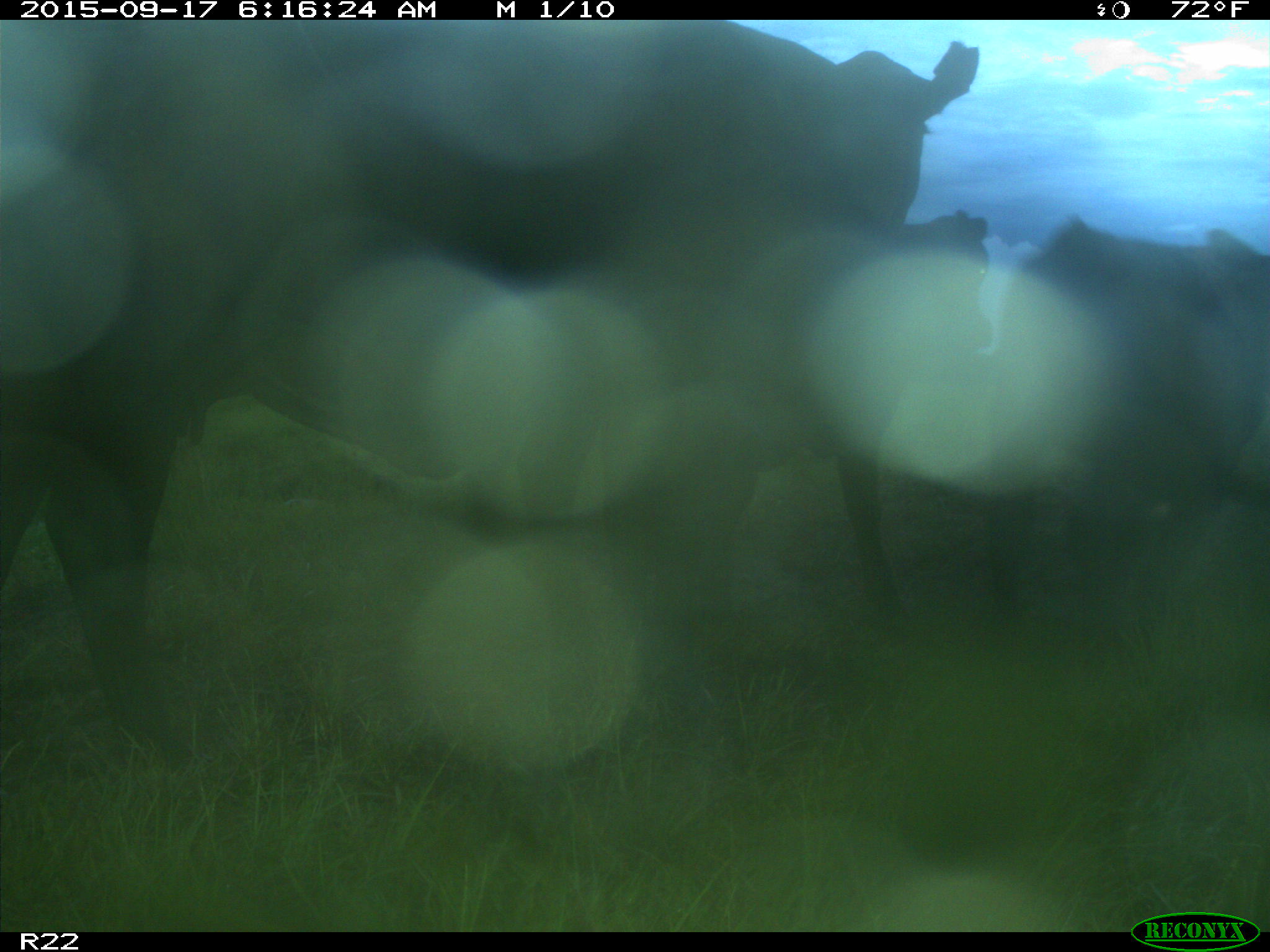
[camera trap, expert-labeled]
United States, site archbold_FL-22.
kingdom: Animalia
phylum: Chordata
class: Mammalia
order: Artiodactyla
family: Bovidae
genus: Bos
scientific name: Bos taurus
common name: domestic cow